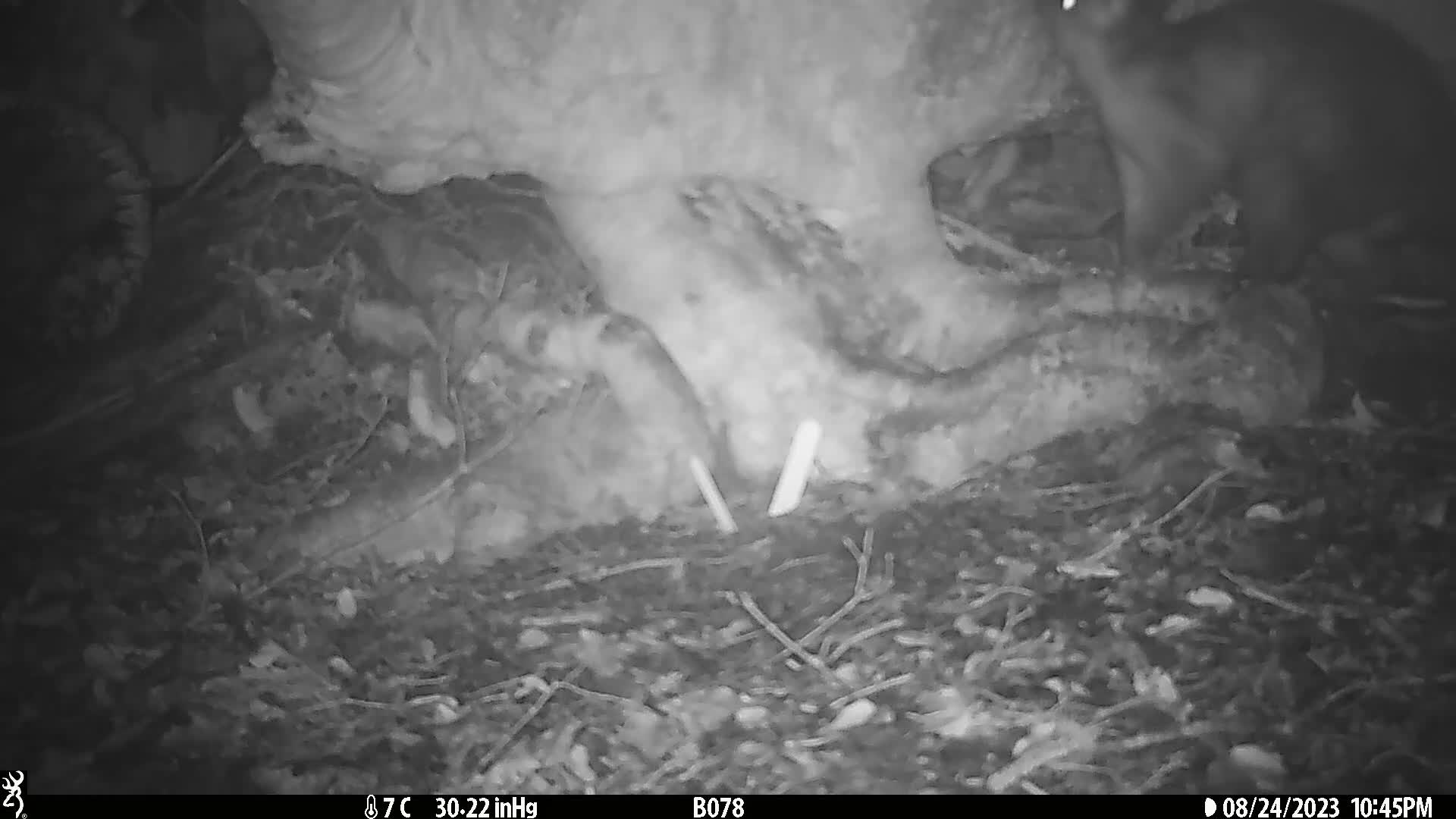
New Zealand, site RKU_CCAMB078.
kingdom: Animalia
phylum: Chordata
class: Mammalia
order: Diprotodontia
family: Phalangeridae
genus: Trichosurus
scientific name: Trichosurus vulpecula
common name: common brushtail possum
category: possum